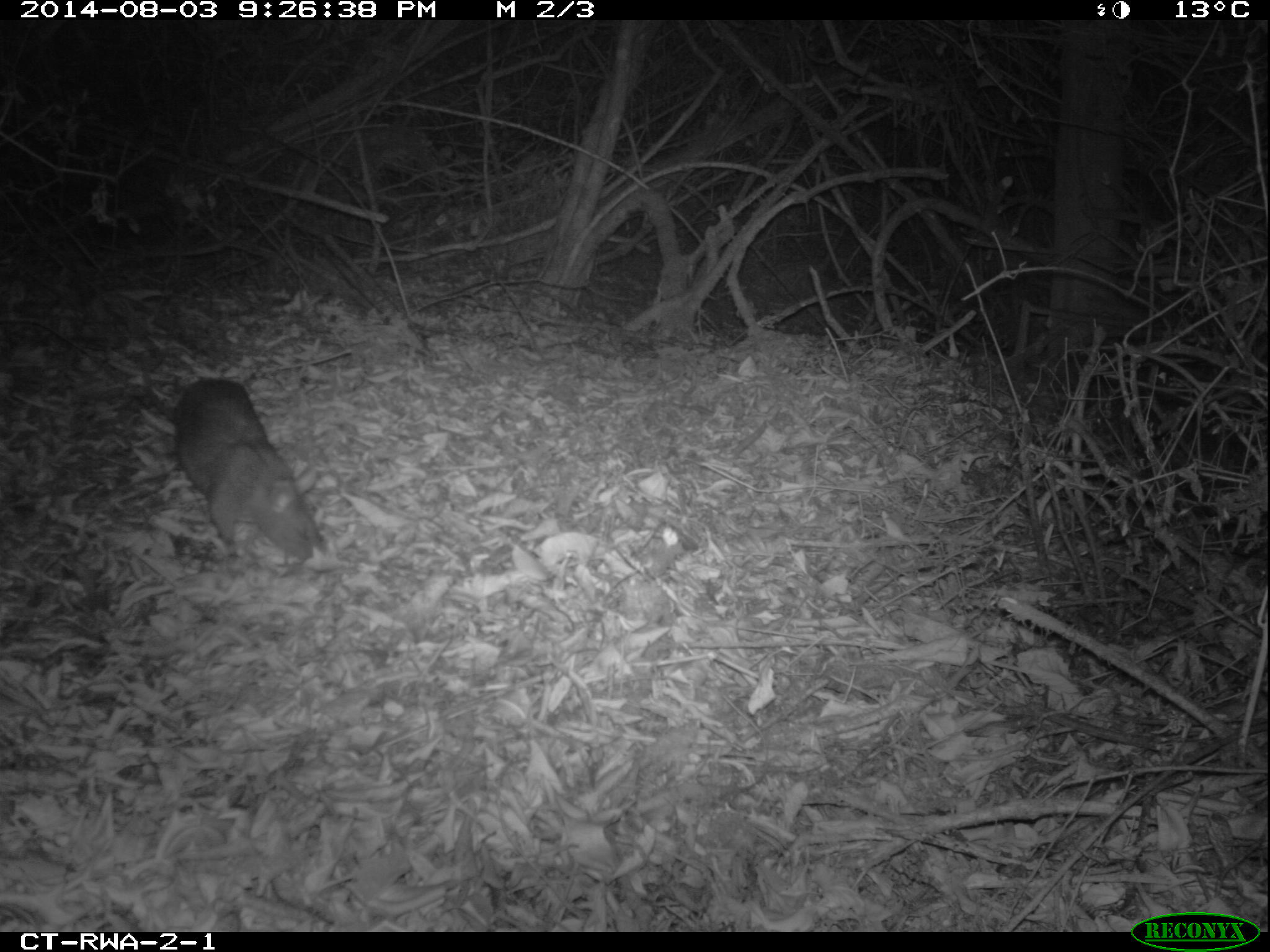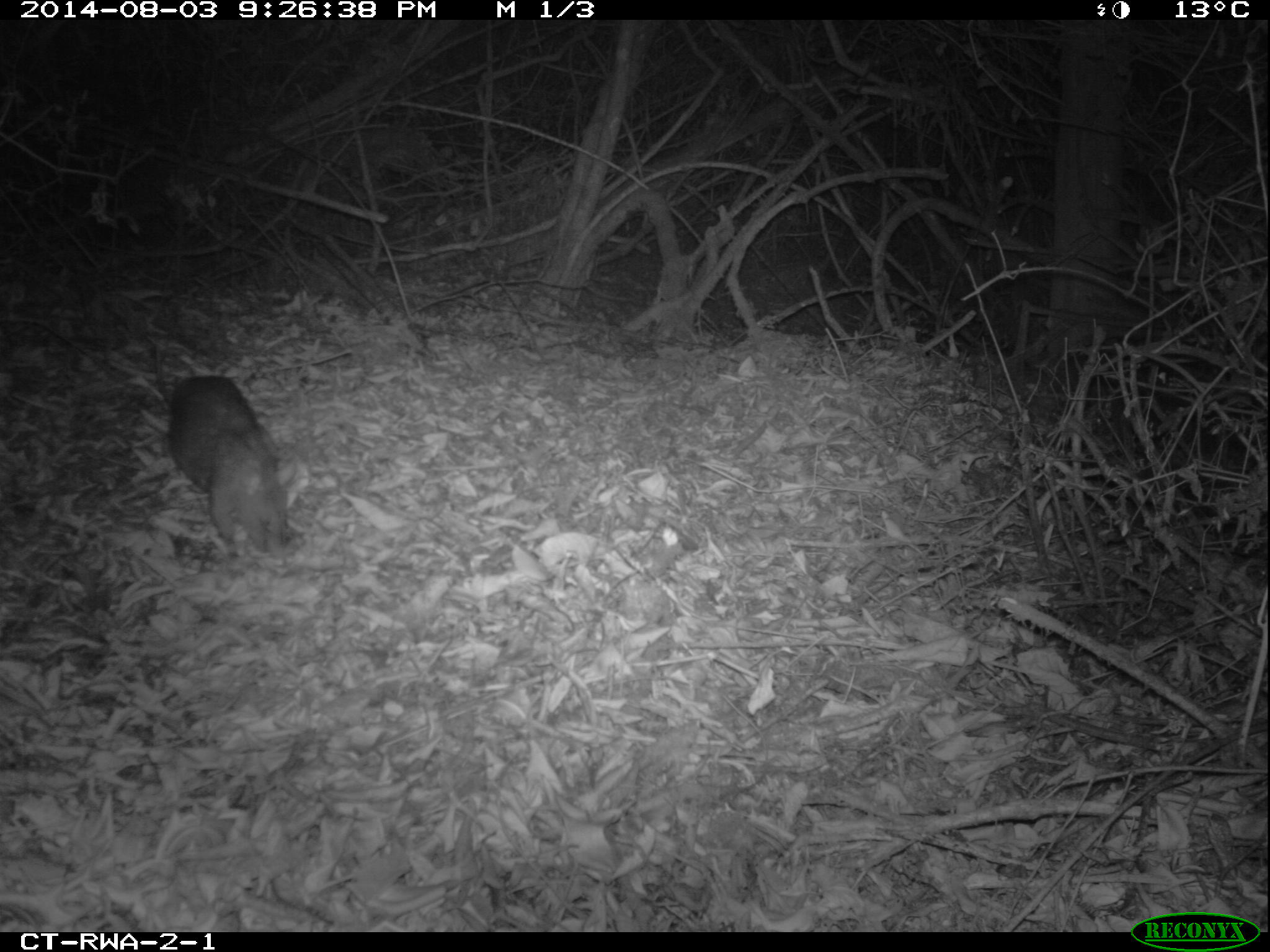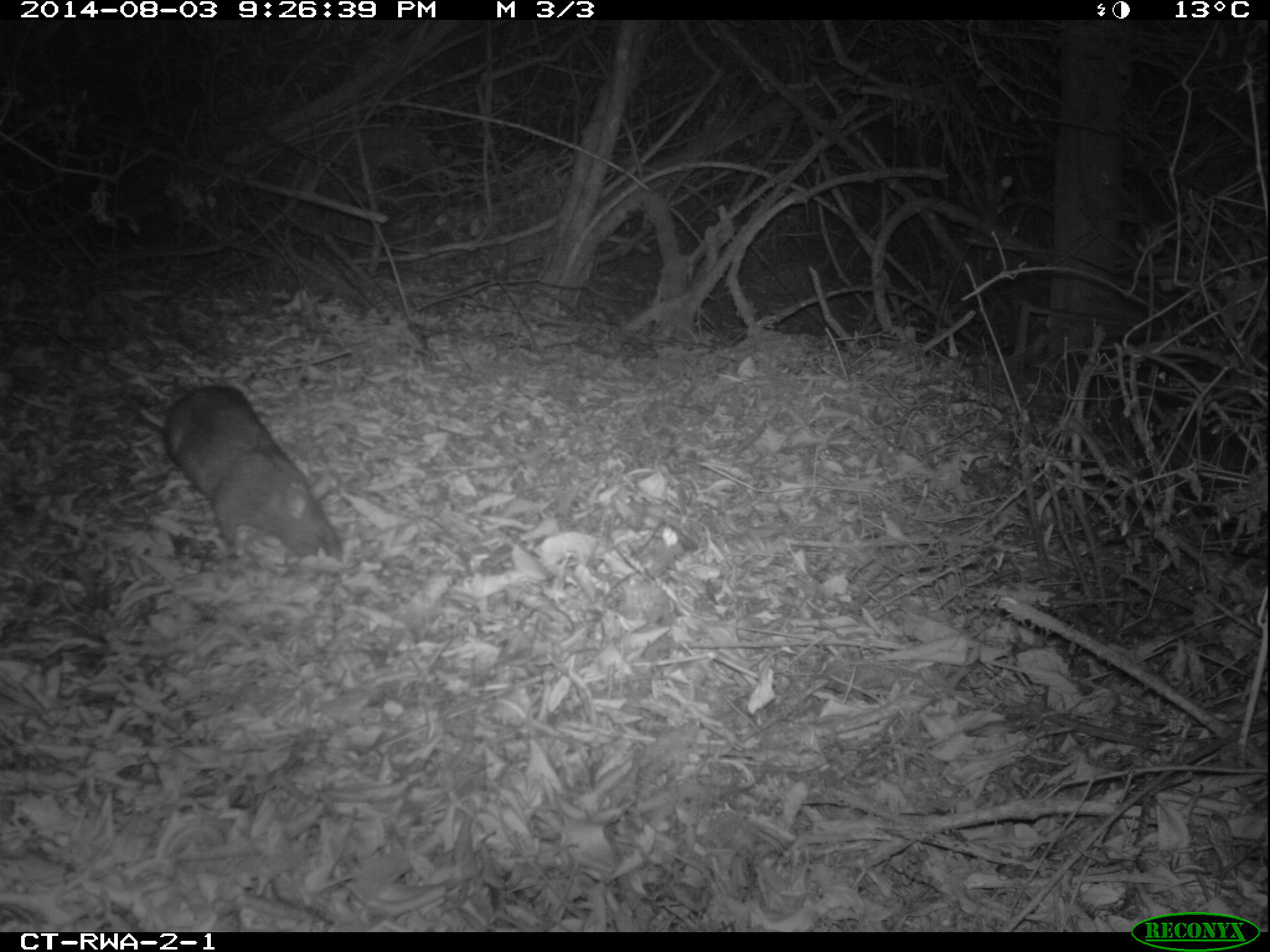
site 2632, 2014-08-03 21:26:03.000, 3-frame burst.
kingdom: Animalia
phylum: Chordata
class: Mammalia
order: Rodentia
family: Nesomyidae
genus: Cricetomys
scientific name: Cricetomys gambianus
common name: african giant pouched rat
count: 1